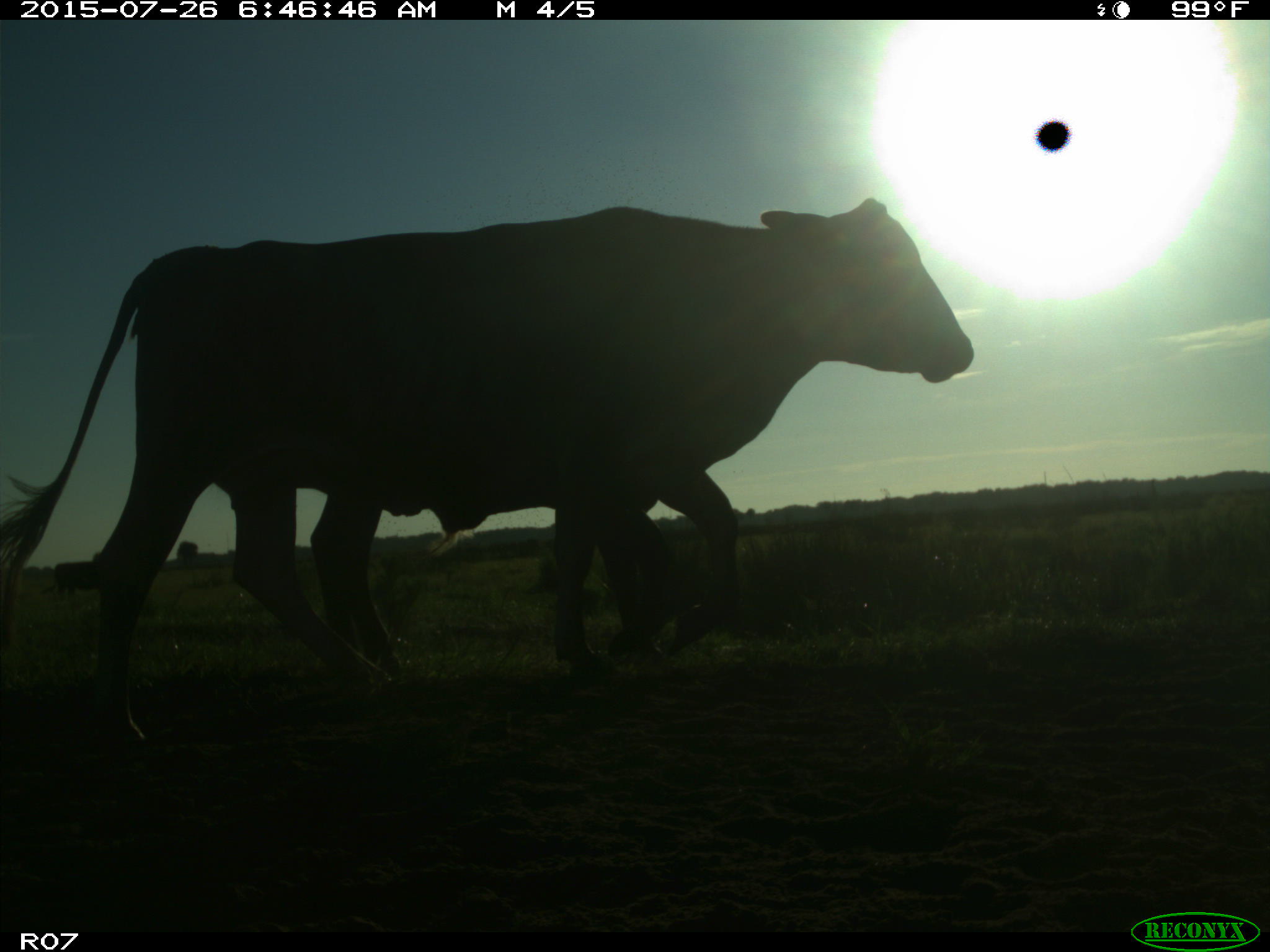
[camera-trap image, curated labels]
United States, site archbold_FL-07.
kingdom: Animalia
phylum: Chordata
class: Mammalia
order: Artiodactyla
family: Bovidae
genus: Bos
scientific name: Bos taurus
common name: domestic cow